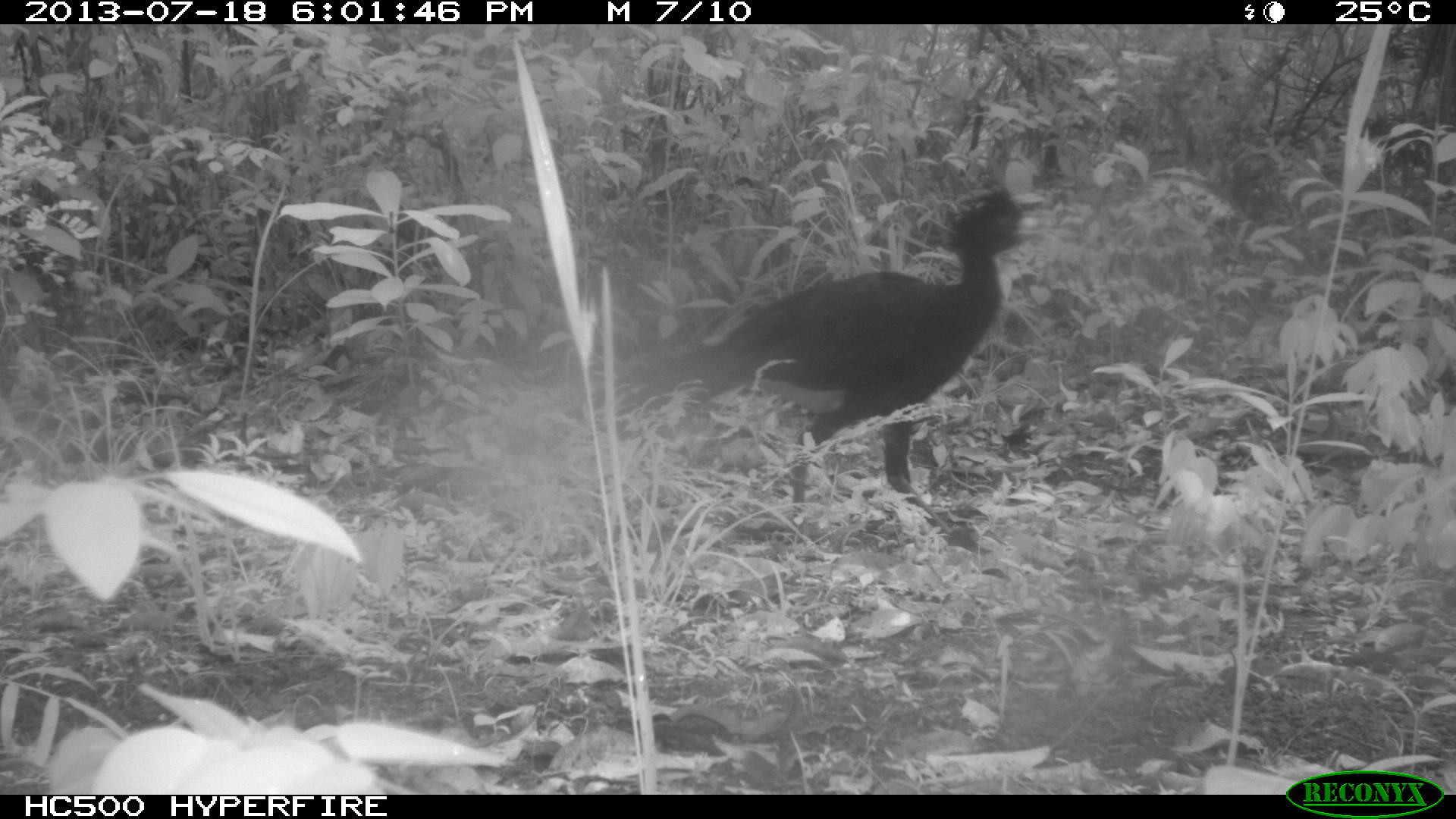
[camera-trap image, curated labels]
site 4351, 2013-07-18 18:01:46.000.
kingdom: Animalia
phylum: Chordata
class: Aves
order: Galliformes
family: Cracidae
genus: Crax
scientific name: Crax rubra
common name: great curassow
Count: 5.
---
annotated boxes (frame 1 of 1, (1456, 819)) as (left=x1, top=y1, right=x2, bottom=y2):
crax rubra: (left=578, top=184, right=1049, bottom=534)